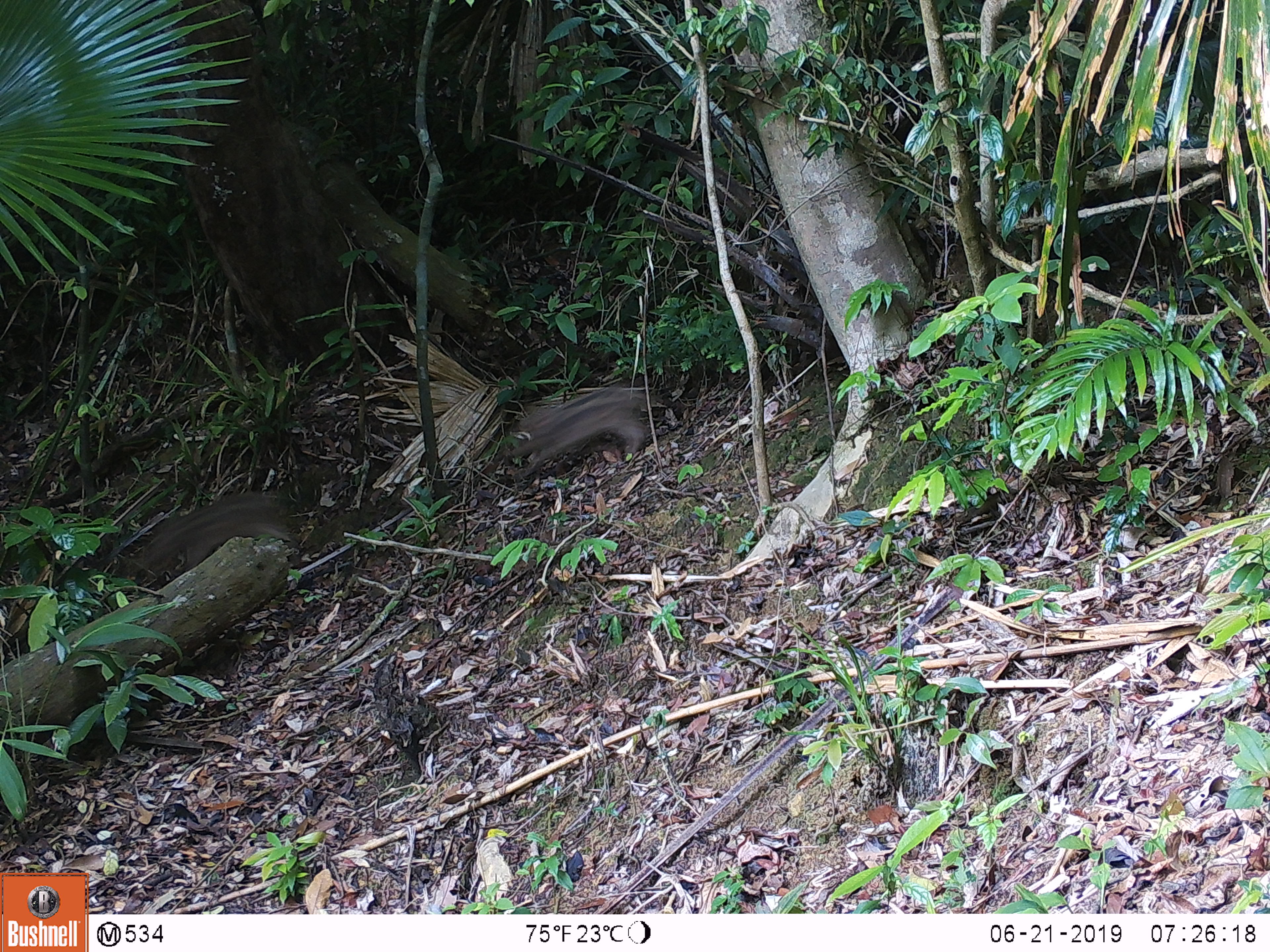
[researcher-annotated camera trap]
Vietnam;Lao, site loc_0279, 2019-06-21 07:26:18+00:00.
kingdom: Animalia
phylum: Chordata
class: Mammalia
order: Artiodactyla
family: Suidae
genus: Sus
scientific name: Sus scrofa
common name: eurasian wild pig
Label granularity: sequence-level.